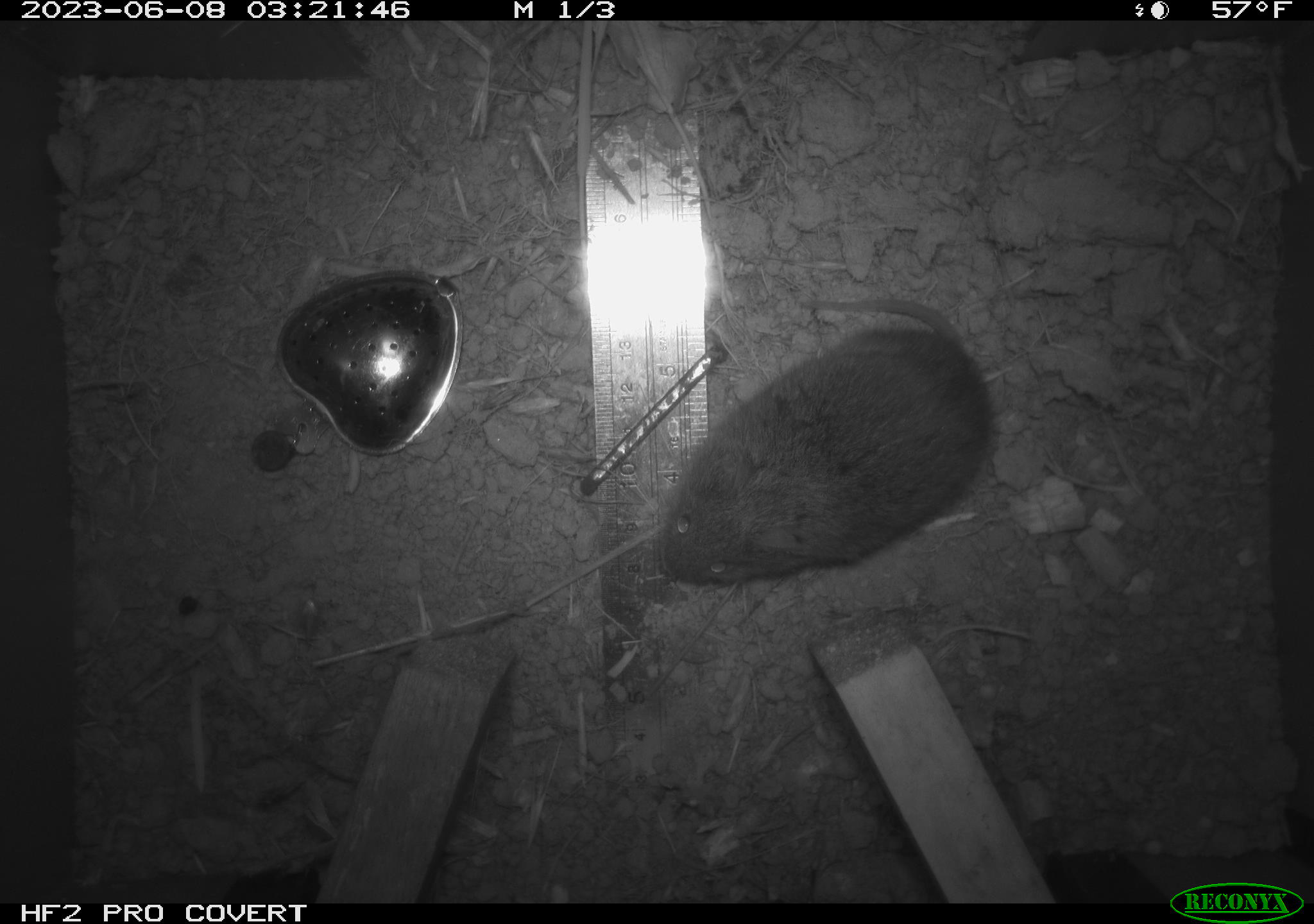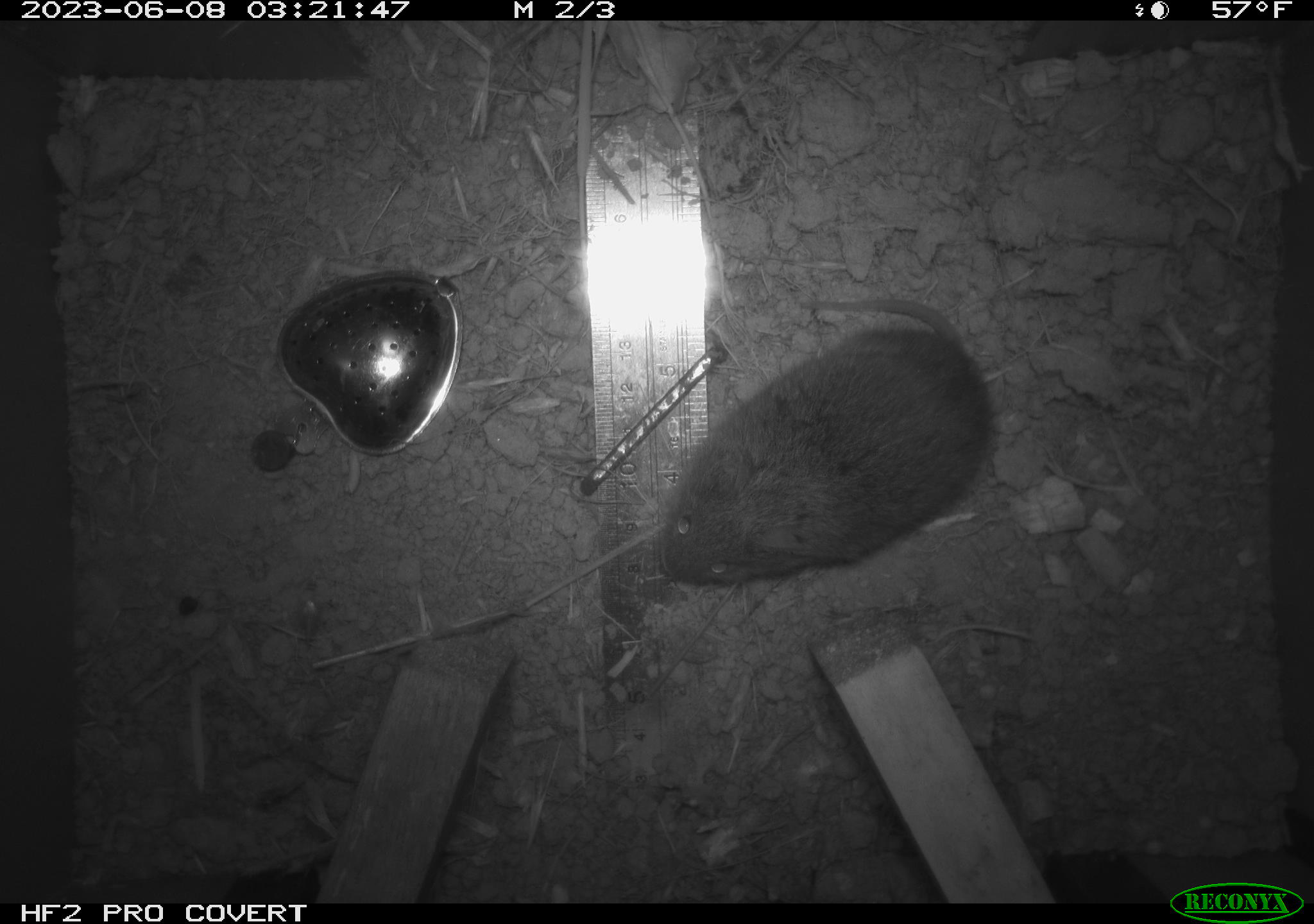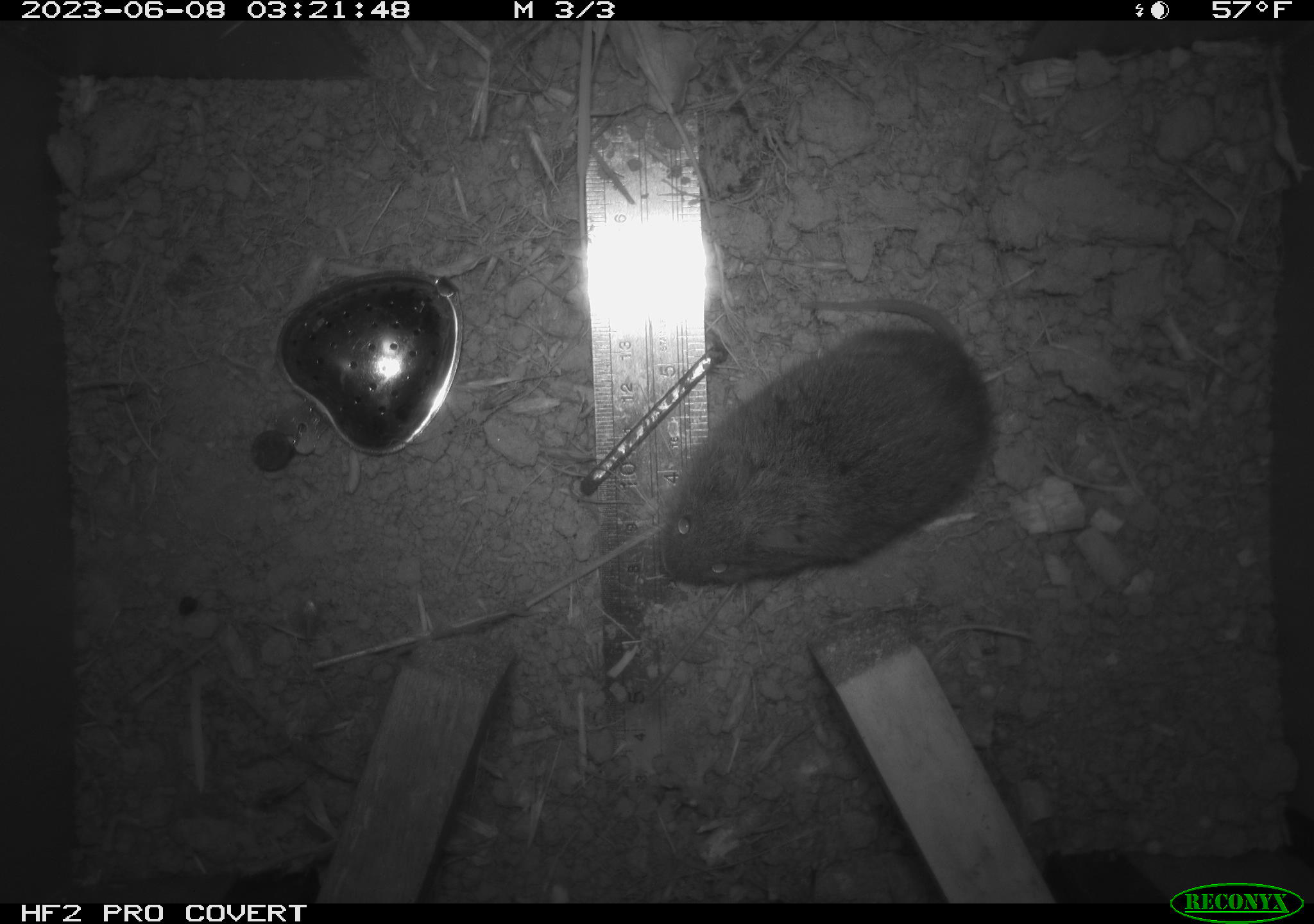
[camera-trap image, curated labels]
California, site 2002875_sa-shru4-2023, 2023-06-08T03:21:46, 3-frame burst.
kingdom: Animalia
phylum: Chordata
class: Mammalia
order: Rodentia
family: Cricetidae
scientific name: Arvicolinae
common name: voles, lemmings, and muskrats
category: arvicolinae subfamily